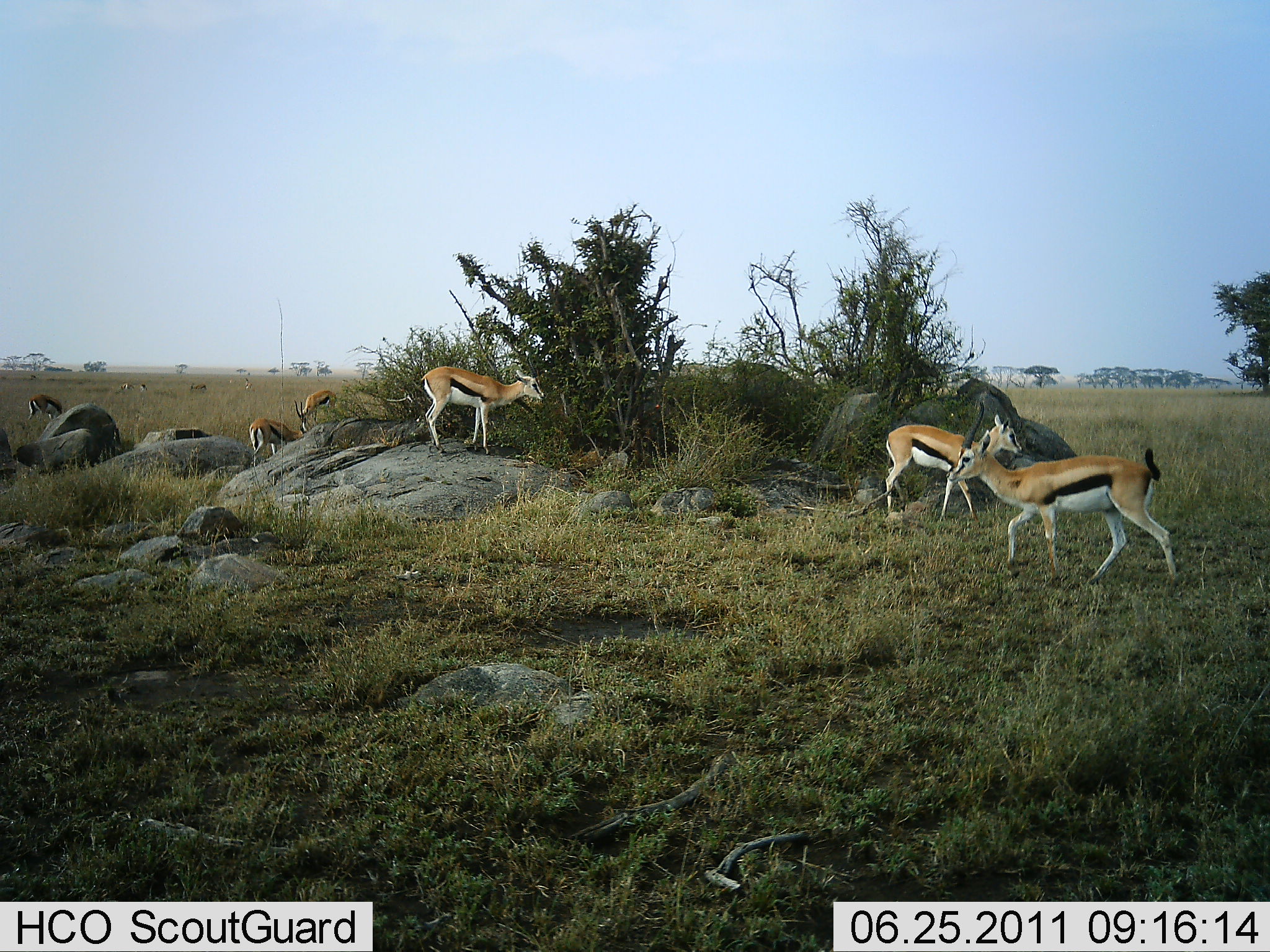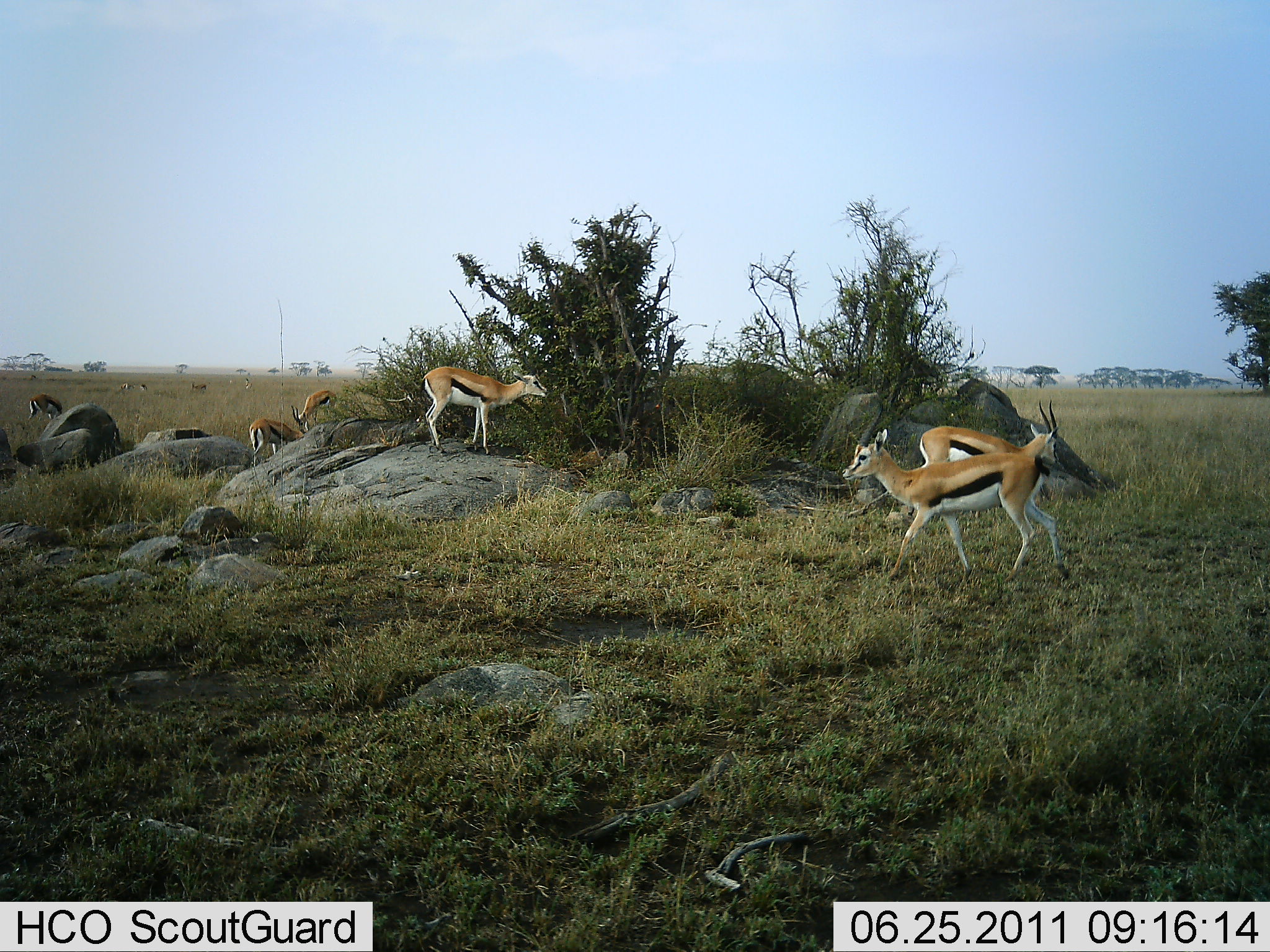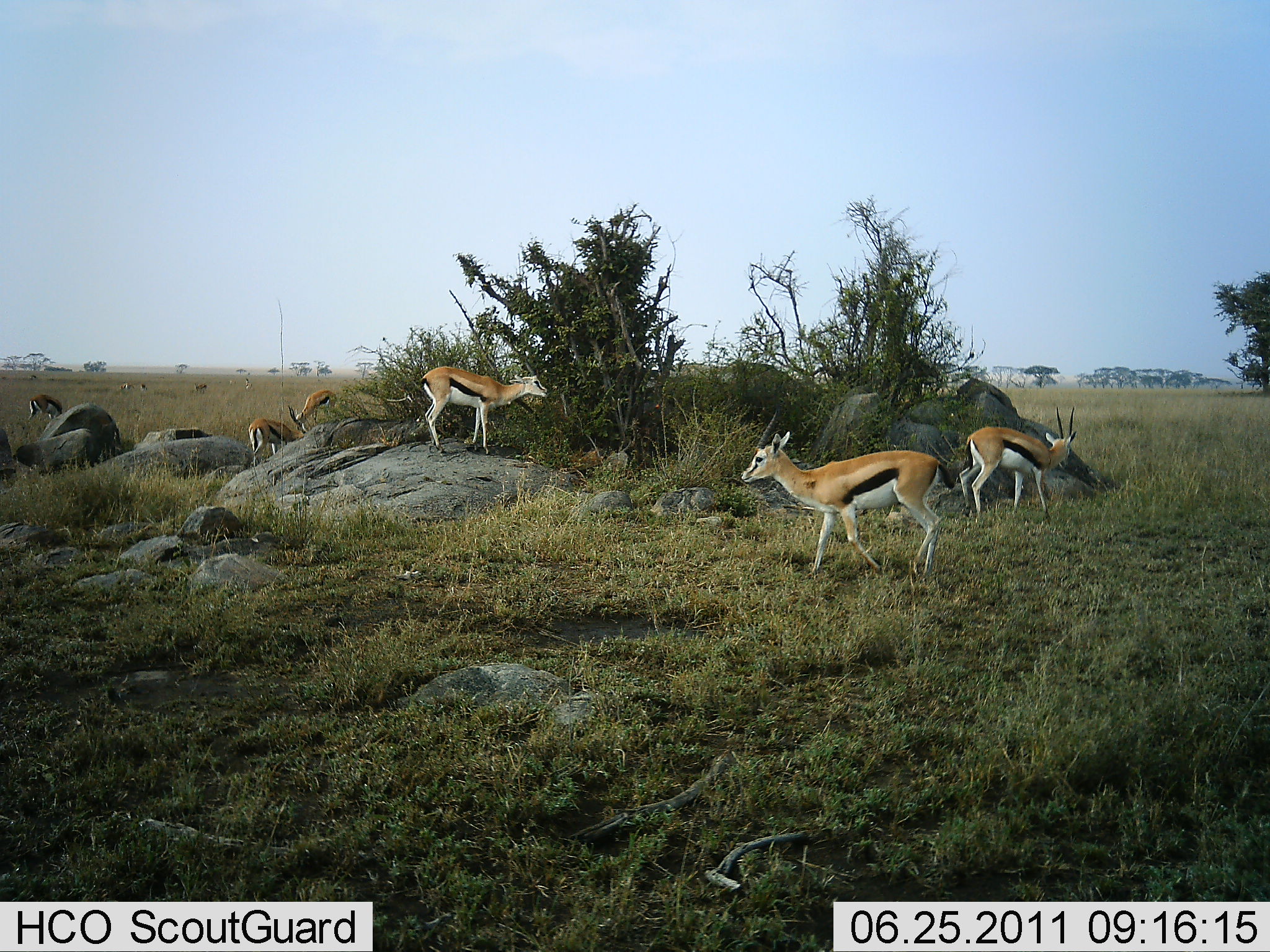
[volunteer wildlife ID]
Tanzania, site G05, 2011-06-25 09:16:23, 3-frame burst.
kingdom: Animalia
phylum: Chordata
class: Mammalia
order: Artiodactyla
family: Bovidae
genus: Eudorcas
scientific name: Eudorcas thomsonii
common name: thomson's gazelle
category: gazellethomsons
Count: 6.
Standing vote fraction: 64%.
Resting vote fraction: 0%.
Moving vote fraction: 45%.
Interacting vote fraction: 9%.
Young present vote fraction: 9%.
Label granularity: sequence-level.